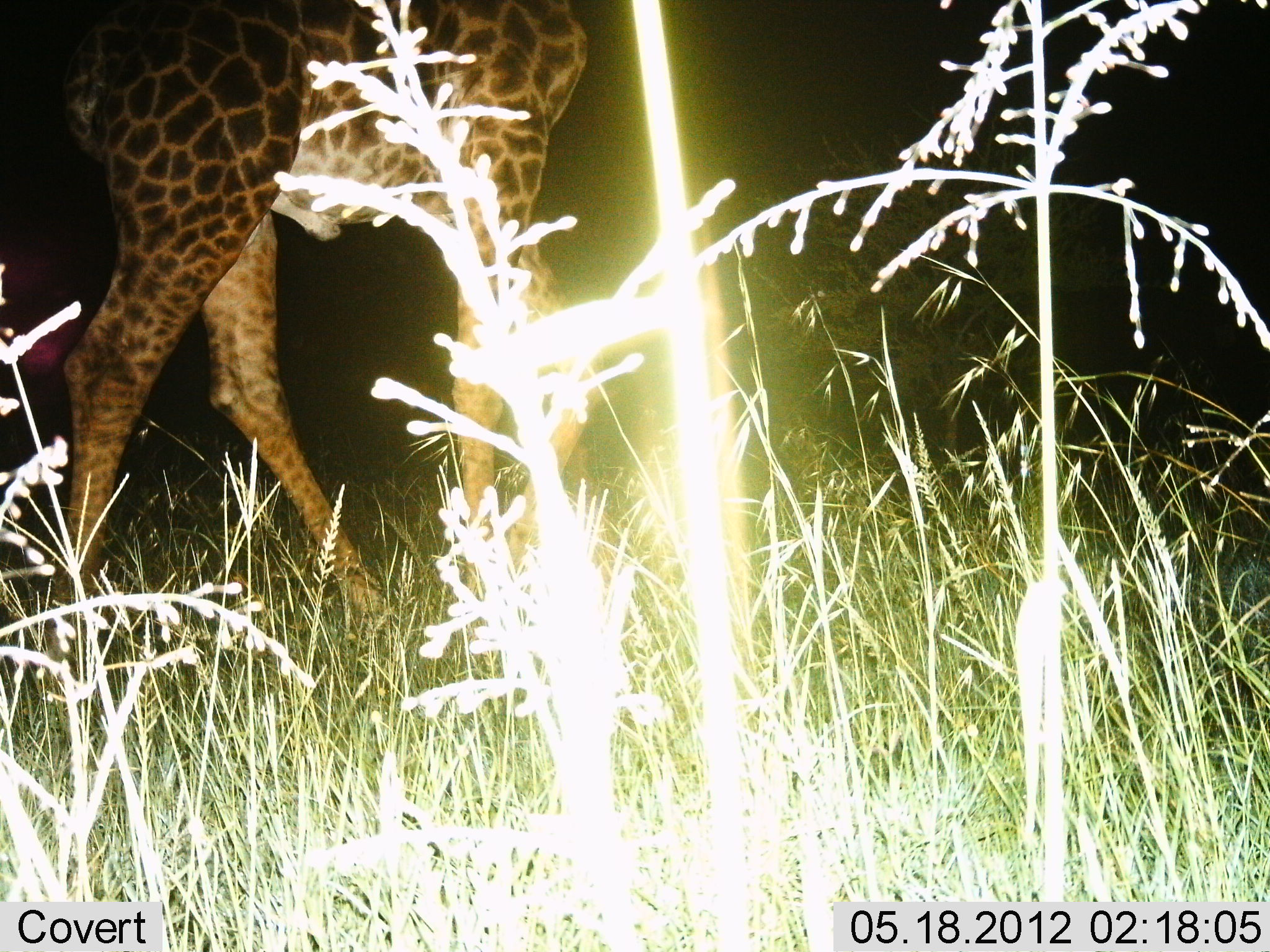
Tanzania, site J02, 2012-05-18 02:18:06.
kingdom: Animalia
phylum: Chordata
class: Mammalia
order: Artiodactyla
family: Giraffidae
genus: Giraffa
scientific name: Giraffa camelopardalis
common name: giraffe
Giraffe (Giraffa camelopardalis), count 1. Behavior (volunteer vote fractions): standing 20%, resting 0%, moving 90%, interacting 0%. Young present (vote fraction): 0%. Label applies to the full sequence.